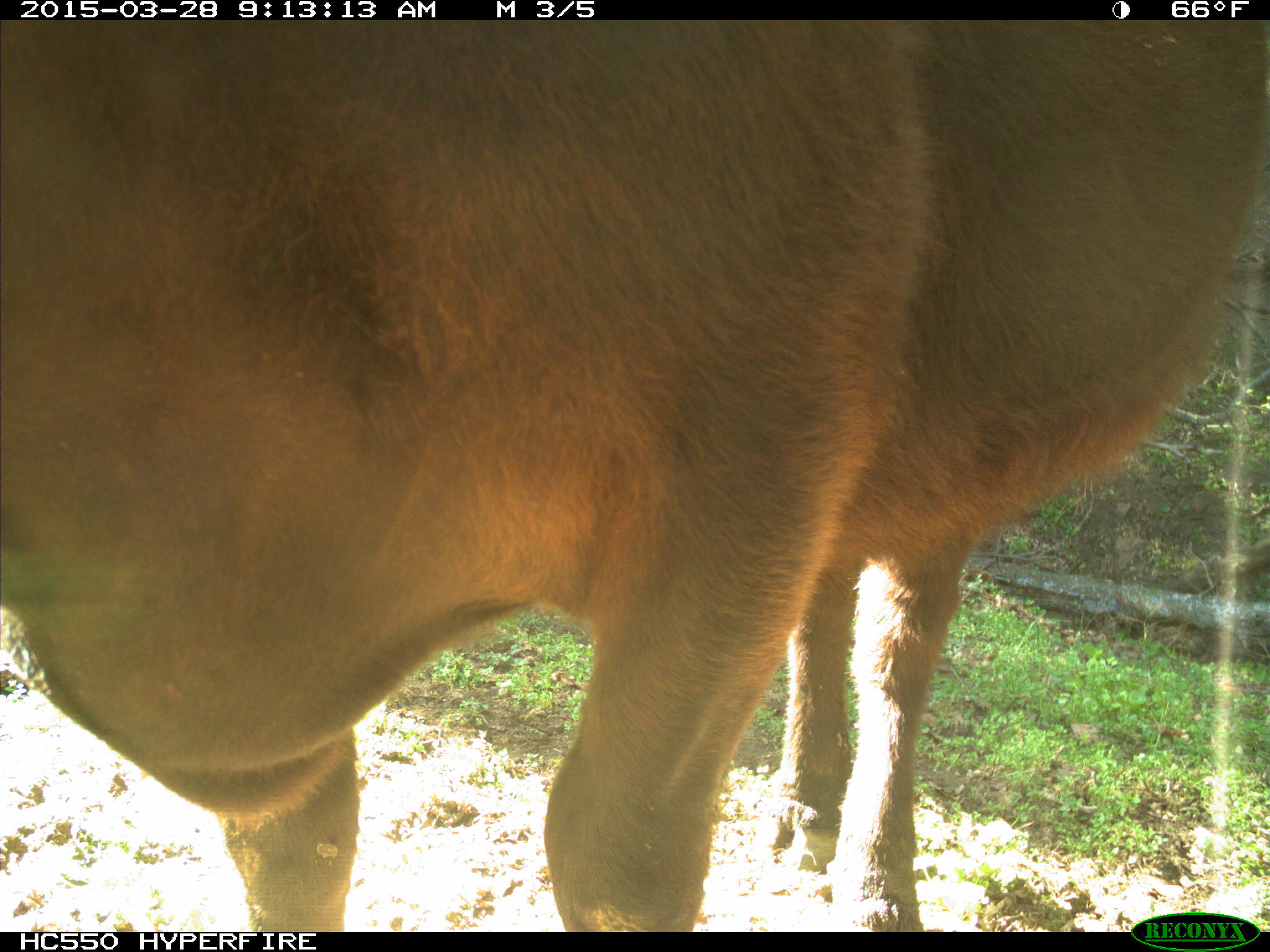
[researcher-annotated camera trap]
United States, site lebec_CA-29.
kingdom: Animalia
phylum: Chordata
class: Mammalia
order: Artiodactyla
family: Bovidae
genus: Bos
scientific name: Bos taurus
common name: domestic cow